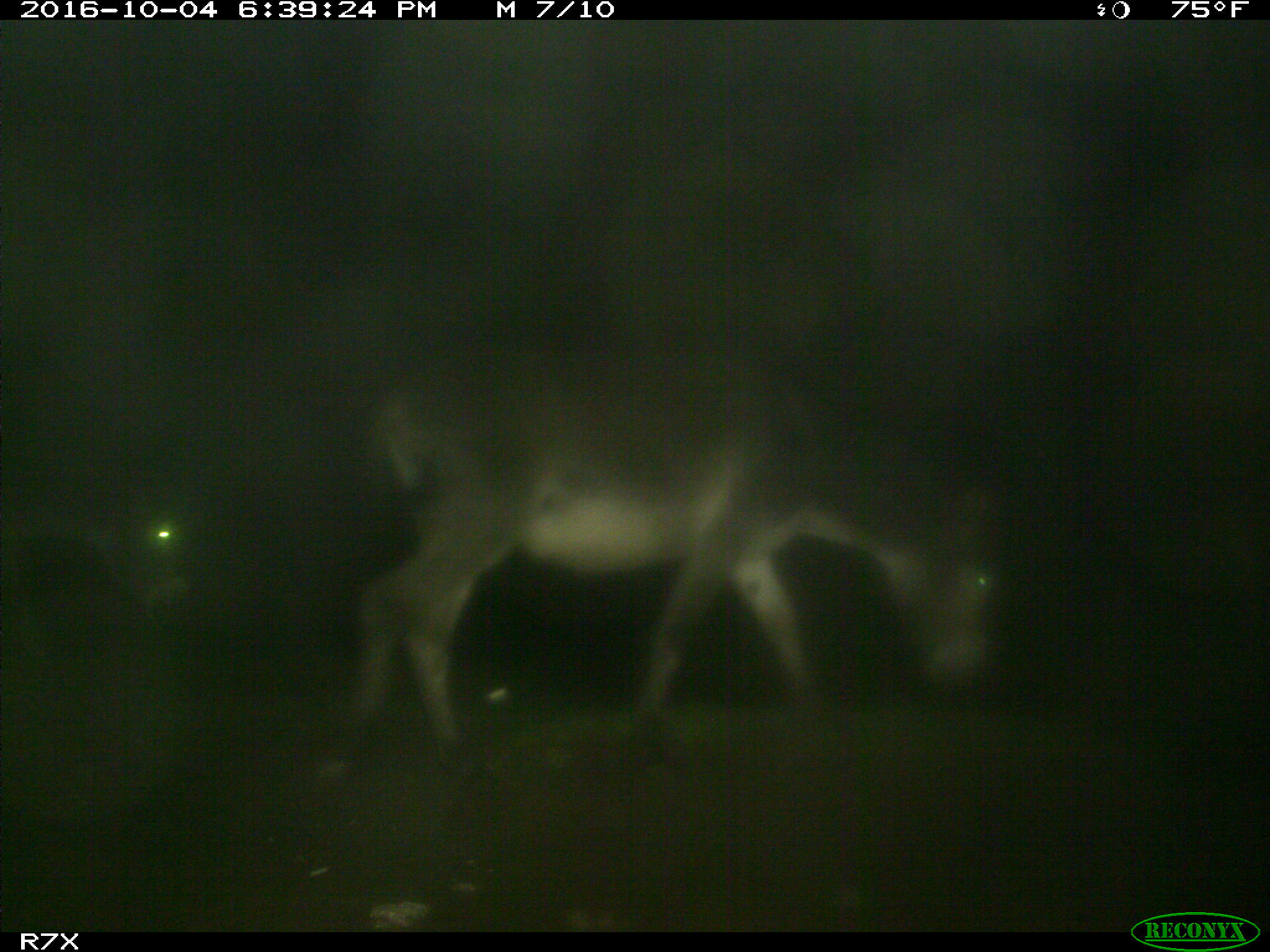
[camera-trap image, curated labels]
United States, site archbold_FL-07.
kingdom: Animalia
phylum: Chordata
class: Mammalia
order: Perissodactyla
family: Equidae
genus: Equus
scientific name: Equus africanus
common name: african wild ass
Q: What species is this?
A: Equus africanus (african wild ass).